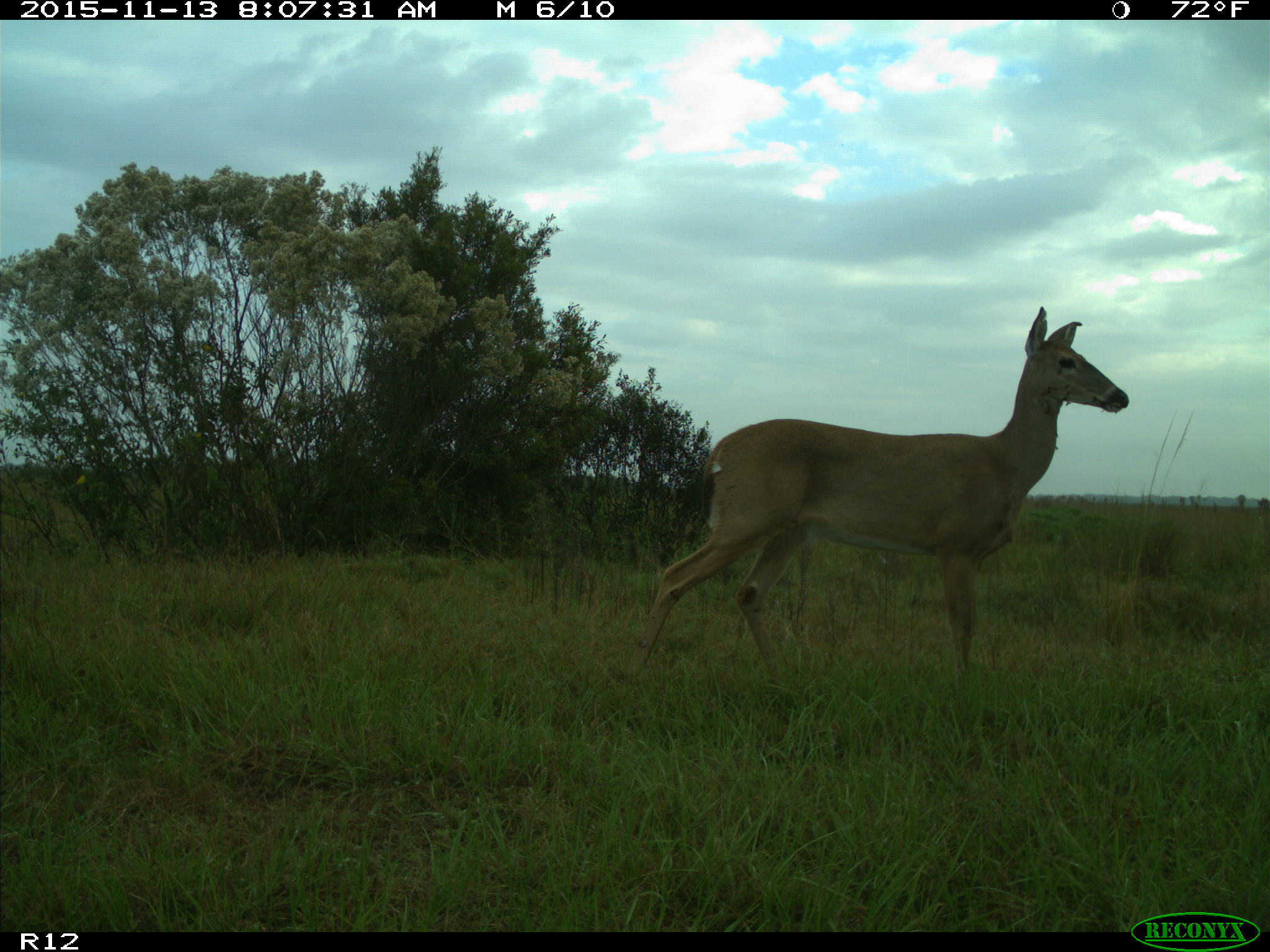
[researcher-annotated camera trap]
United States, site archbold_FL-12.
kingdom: Animalia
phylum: Chordata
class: Mammalia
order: Artiodactyla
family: Cervidae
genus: Odocoileus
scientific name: Odocoileus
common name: deer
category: unidentified deer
Unidentified deer (deer) (Odocoileus).